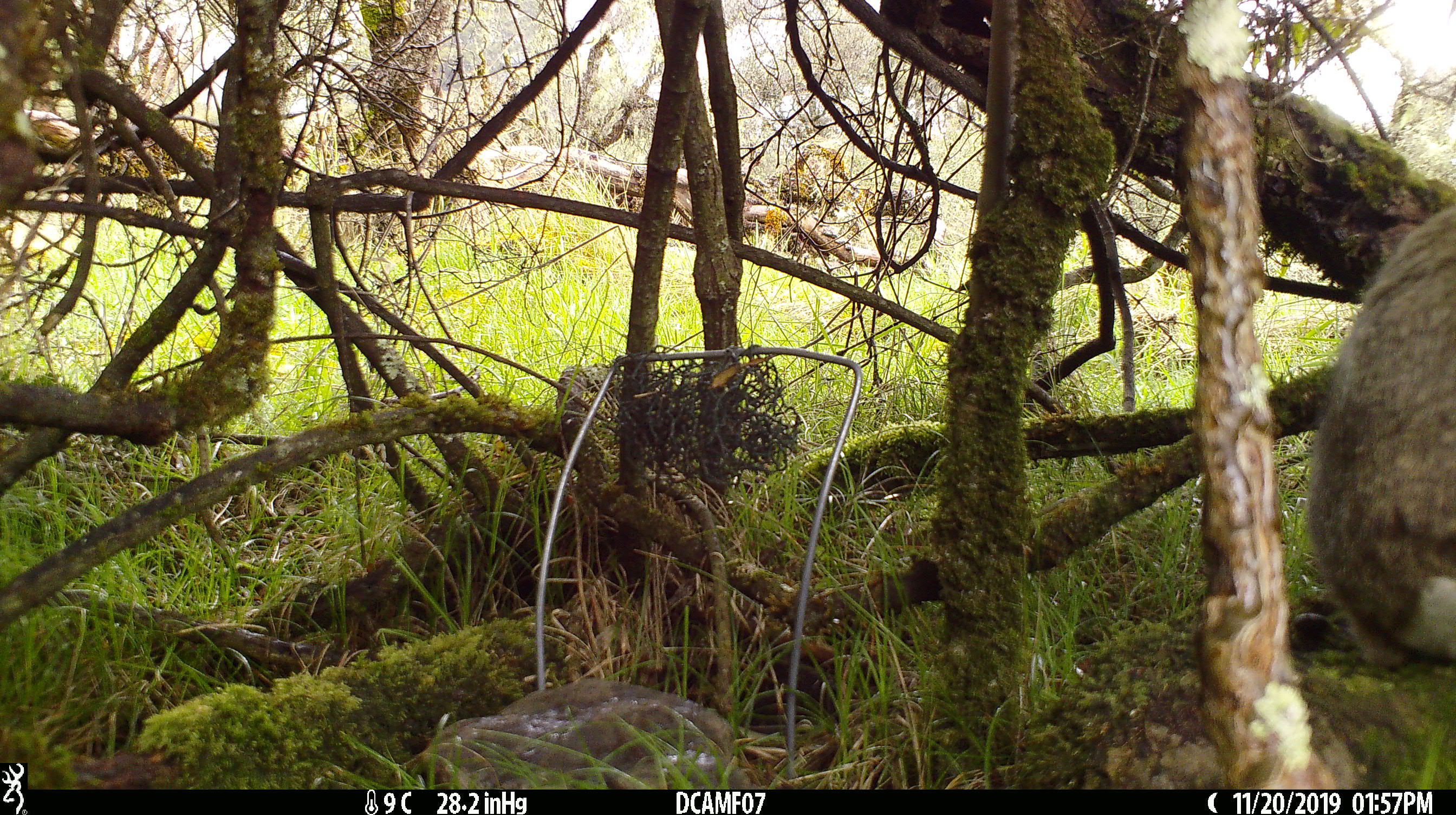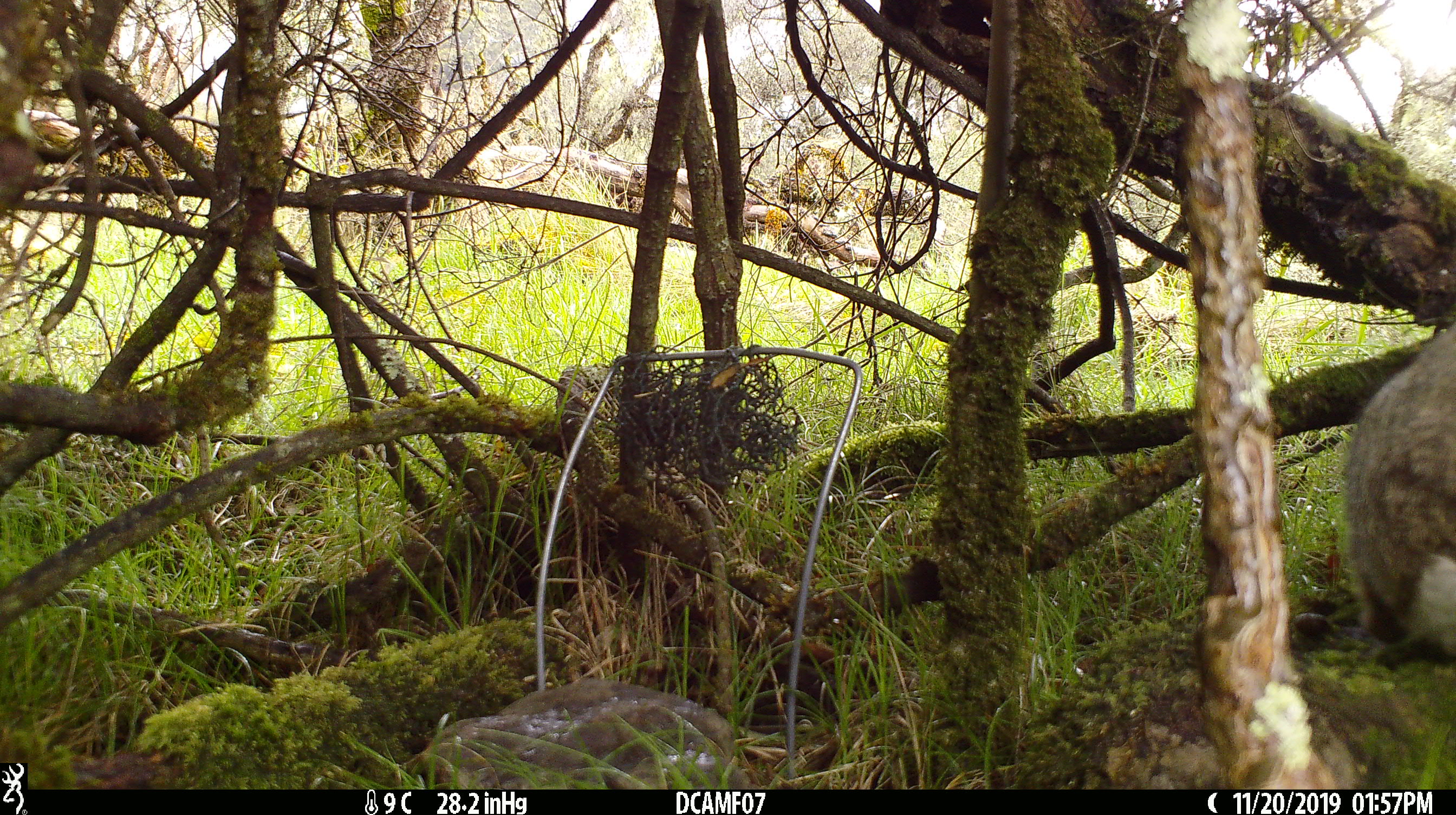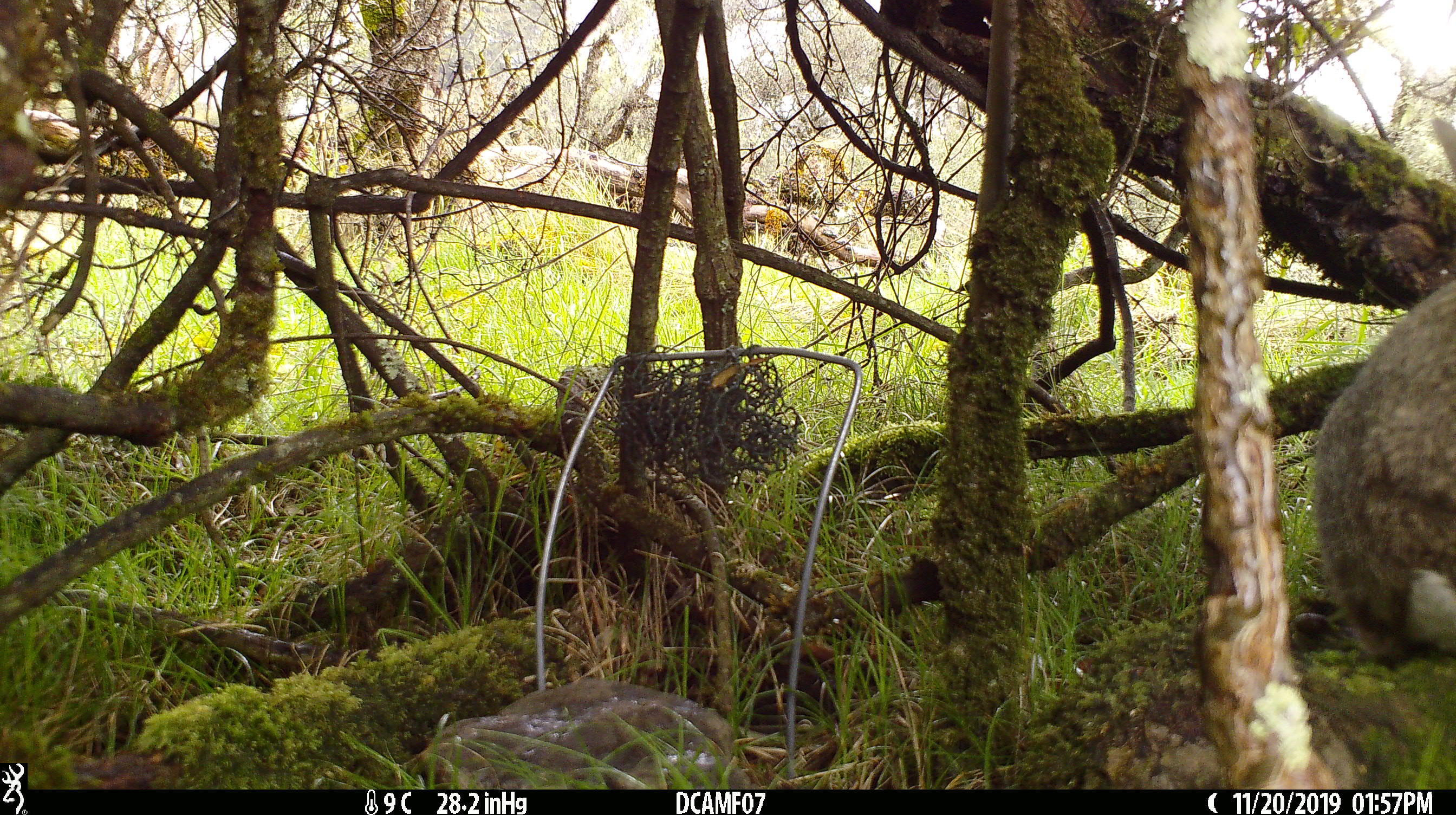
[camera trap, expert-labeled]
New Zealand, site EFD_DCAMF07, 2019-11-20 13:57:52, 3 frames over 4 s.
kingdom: Animalia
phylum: Chordata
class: Mammalia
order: Lagomorpha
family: Leporidae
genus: Oryctolagus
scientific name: Oryctolagus cuniculus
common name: european rabbit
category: rabbit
Rabbit (european rabbit) (Oryctolagus cuniculus).